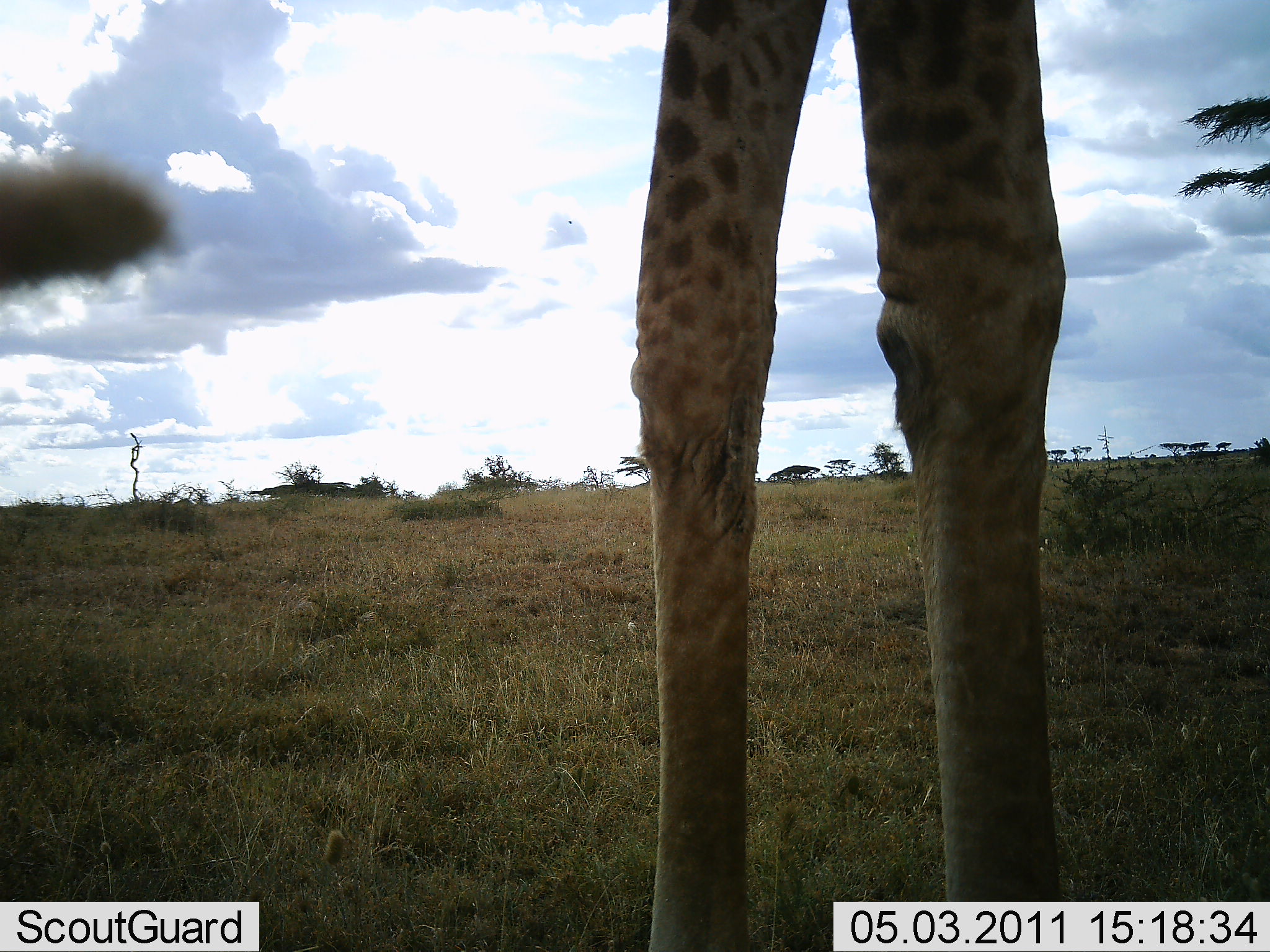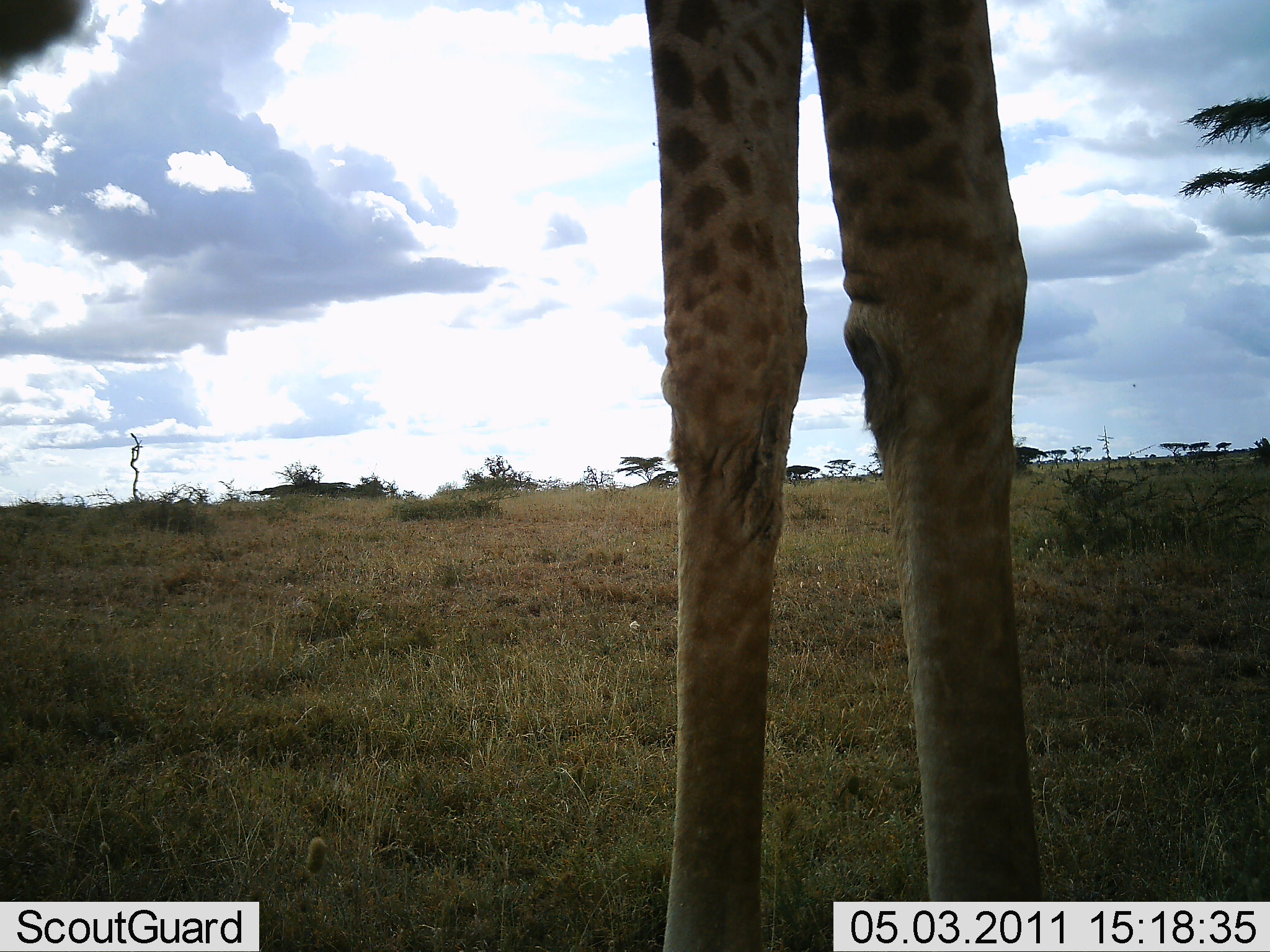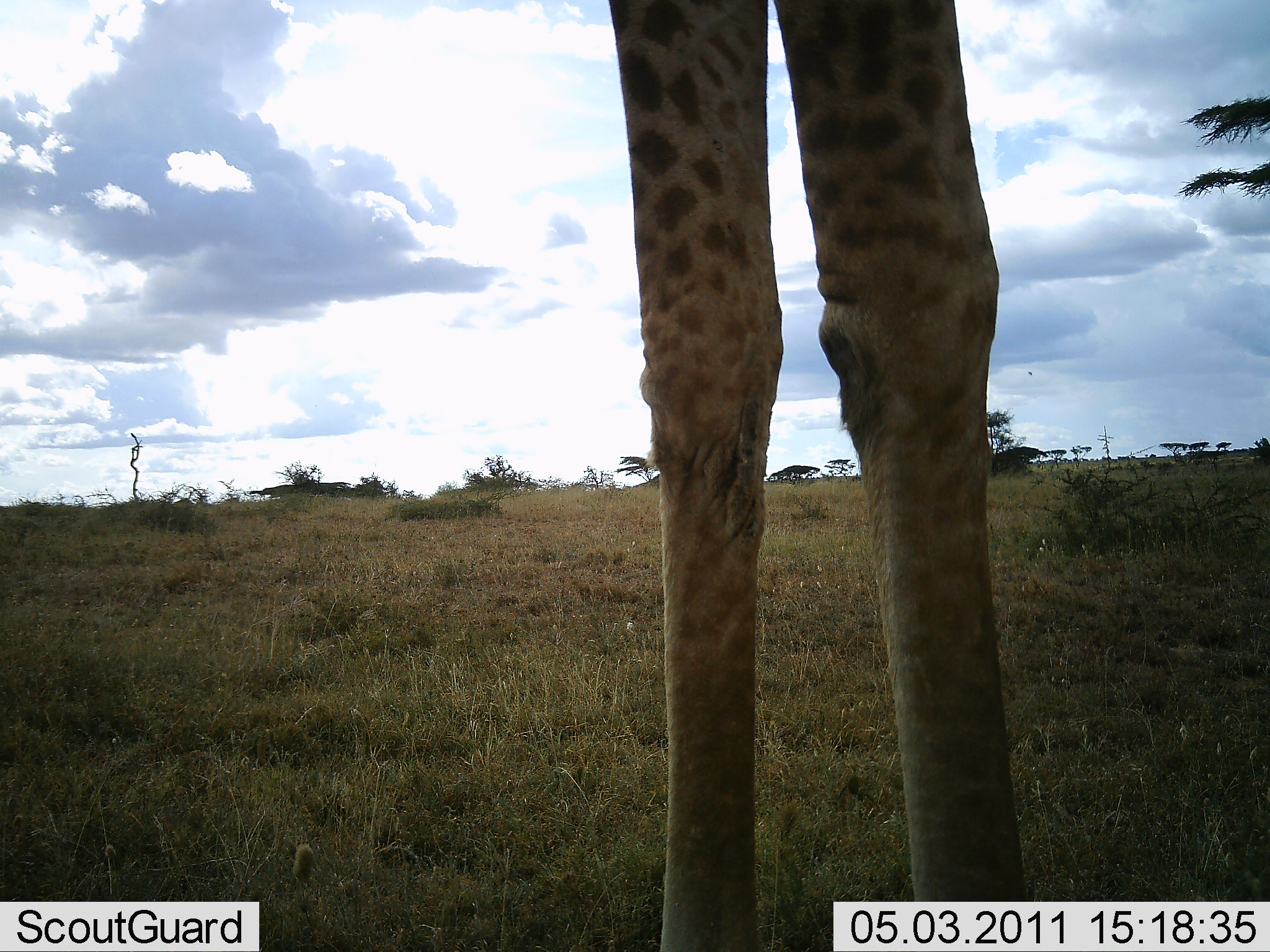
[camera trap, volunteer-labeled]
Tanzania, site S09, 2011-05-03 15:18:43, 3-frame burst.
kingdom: Animalia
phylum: Chordata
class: Mammalia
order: Artiodactyla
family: Giraffidae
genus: Giraffa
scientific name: Giraffa camelopardalis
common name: giraffe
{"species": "giraffe (Giraffa camelopardalis)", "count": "1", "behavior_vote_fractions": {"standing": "73%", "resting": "0%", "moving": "9%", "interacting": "9%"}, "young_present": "0%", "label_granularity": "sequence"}